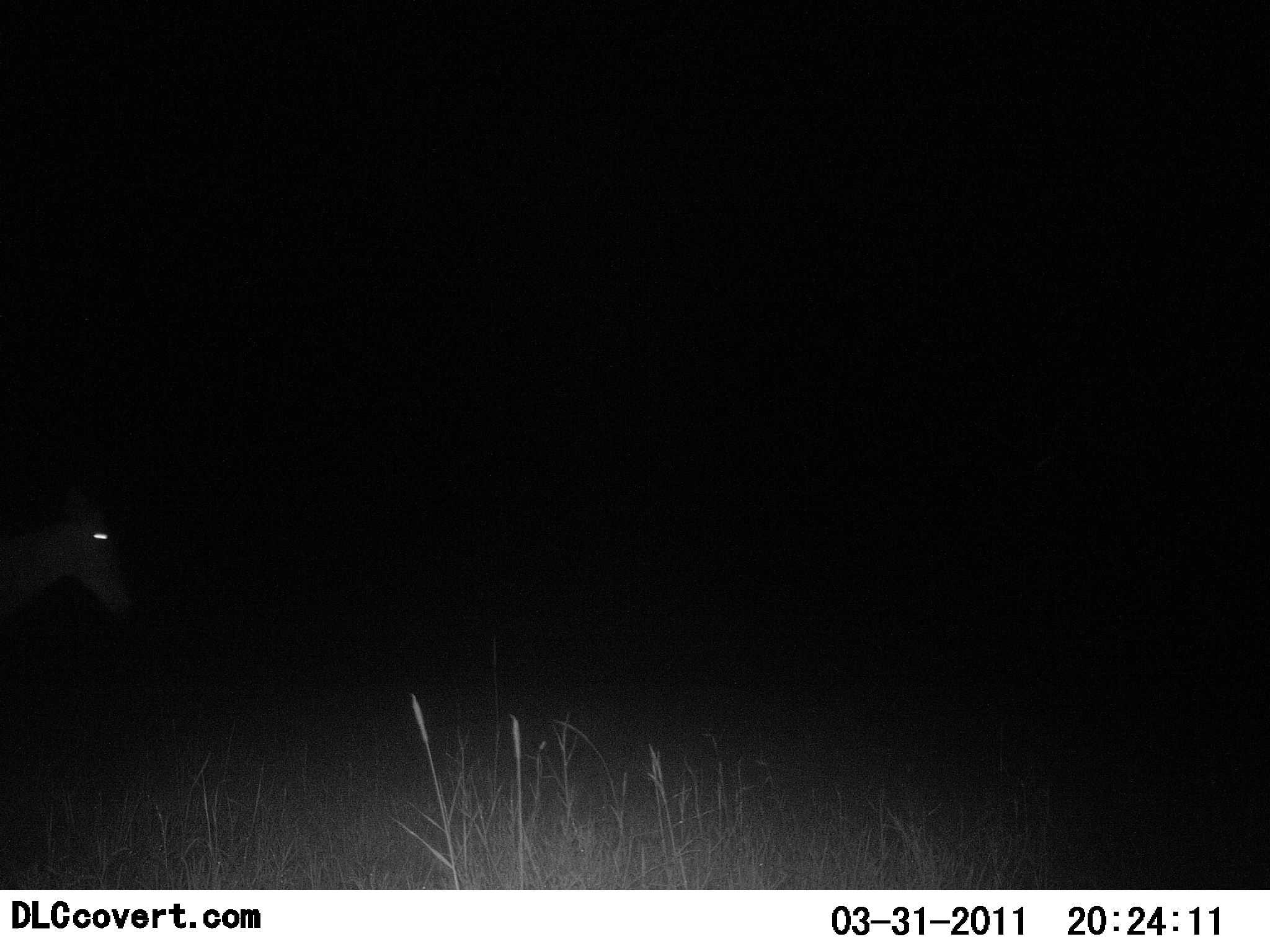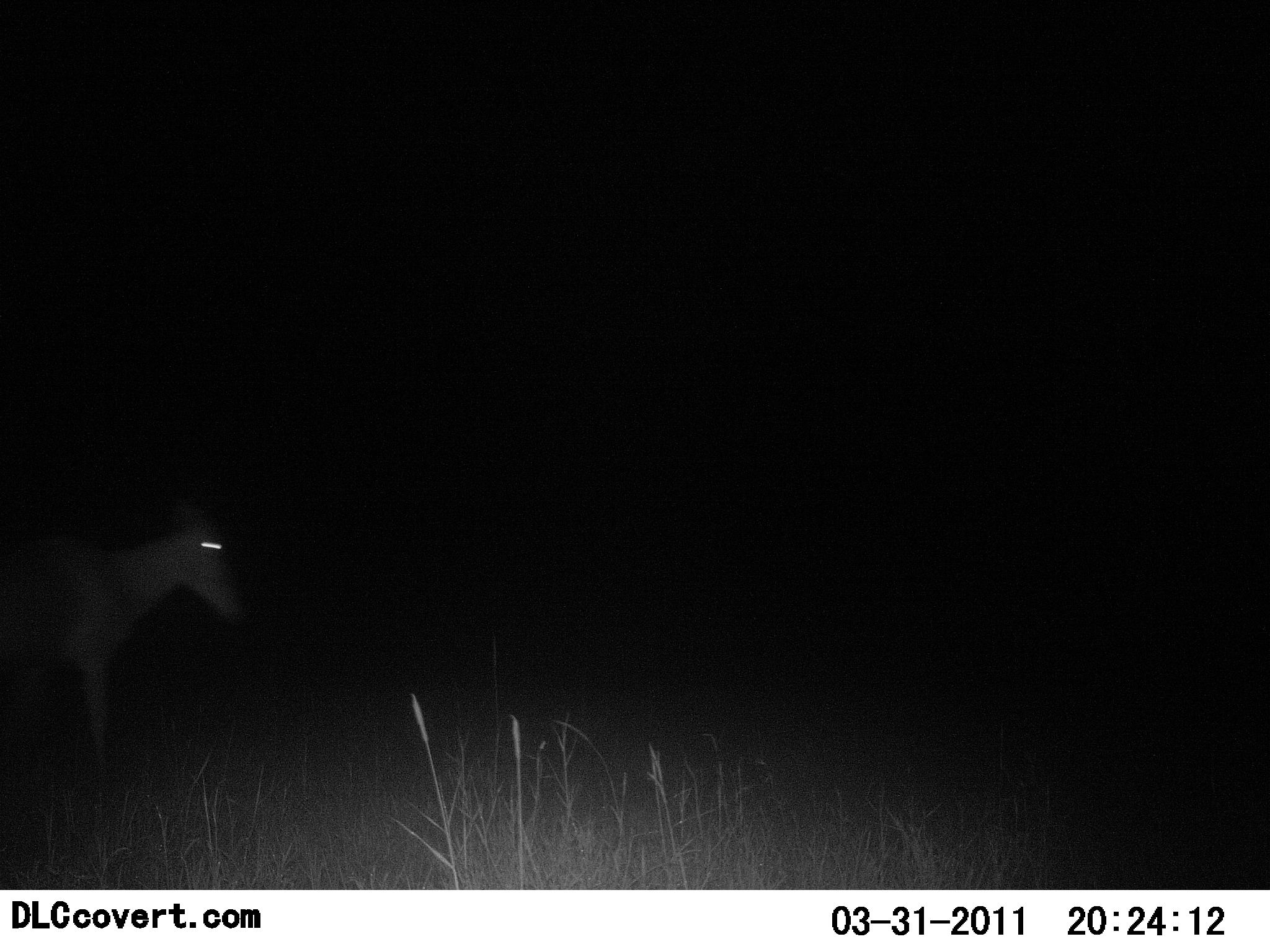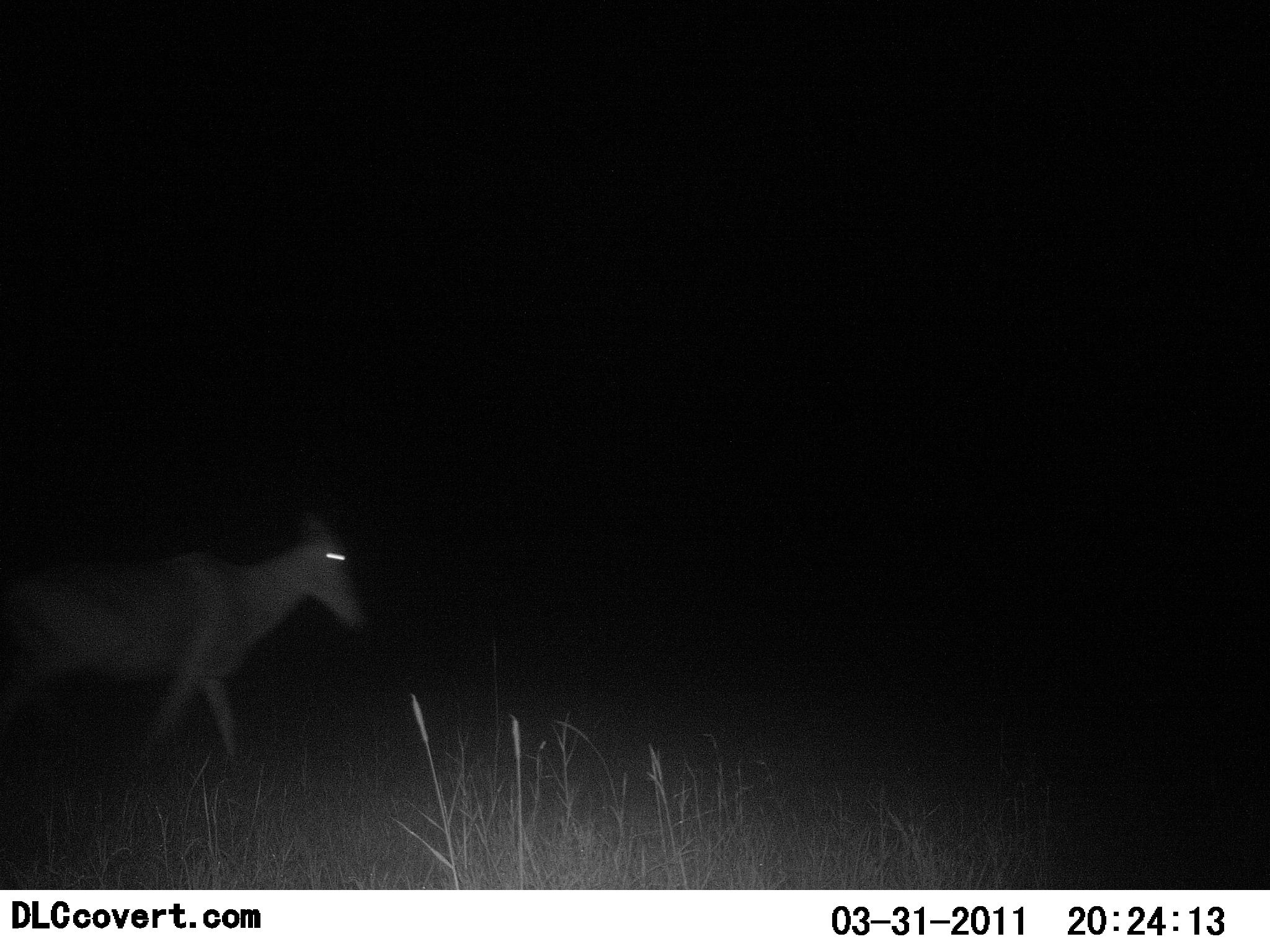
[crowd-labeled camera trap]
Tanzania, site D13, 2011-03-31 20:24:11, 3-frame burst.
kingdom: Animalia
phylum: Chordata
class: Mammalia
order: Artiodactyla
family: Bovidae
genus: Alcelaphus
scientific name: Alcelaphus buselaphus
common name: hartebeest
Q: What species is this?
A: Hartebeest (Alcelaphus buselaphus).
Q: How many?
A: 1.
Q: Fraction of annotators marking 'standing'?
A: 0%.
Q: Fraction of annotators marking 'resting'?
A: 0%.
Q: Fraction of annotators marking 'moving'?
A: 100%.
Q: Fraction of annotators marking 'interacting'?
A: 0%.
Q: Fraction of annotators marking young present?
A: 0%.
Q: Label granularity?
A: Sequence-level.